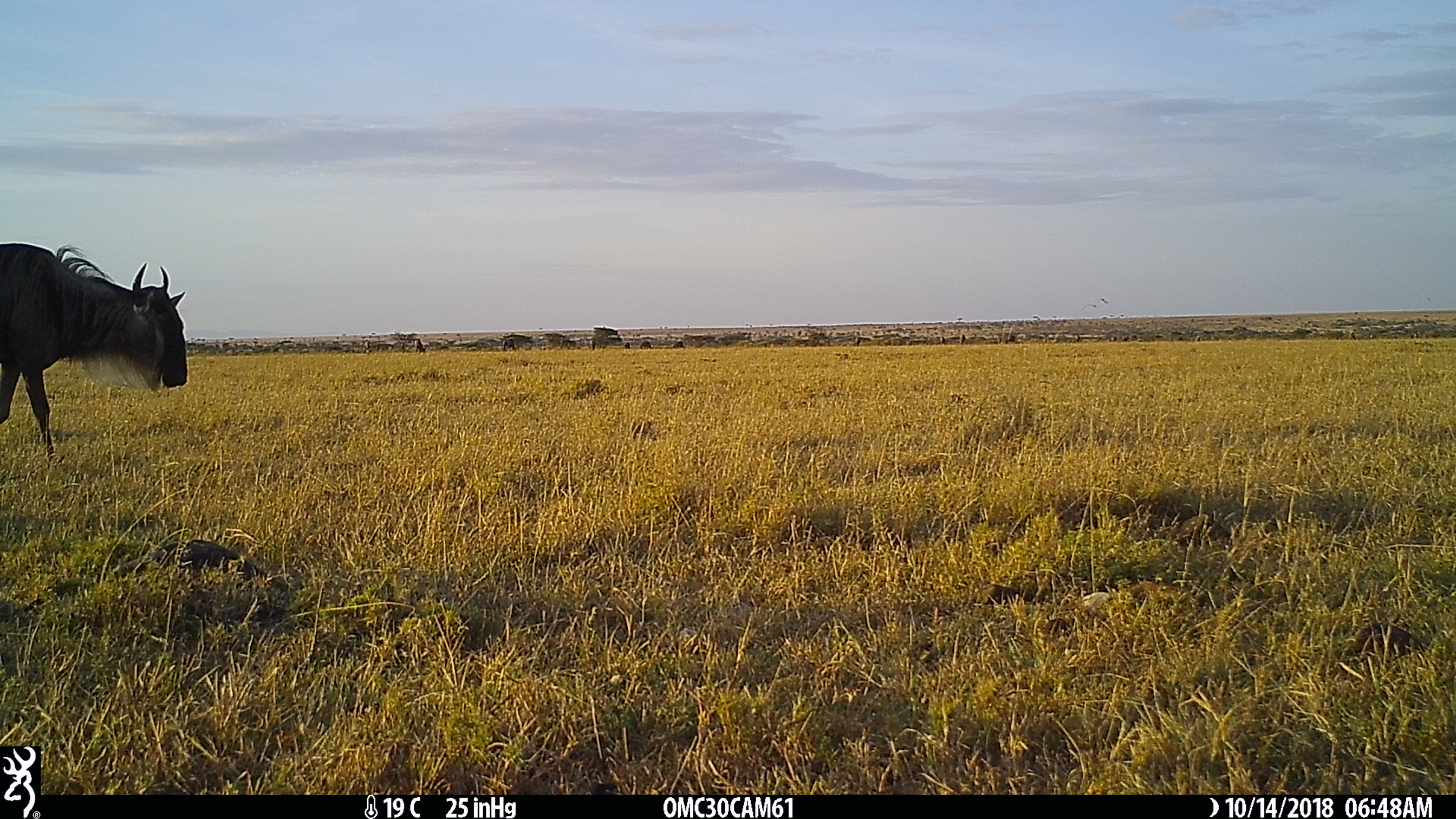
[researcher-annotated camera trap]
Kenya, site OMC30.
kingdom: Animalia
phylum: Chordata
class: Mammalia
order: Artiodactyla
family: Bovidae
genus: Connochaetes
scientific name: Connochaetes taurinus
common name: blue wildebeest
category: wildebeest